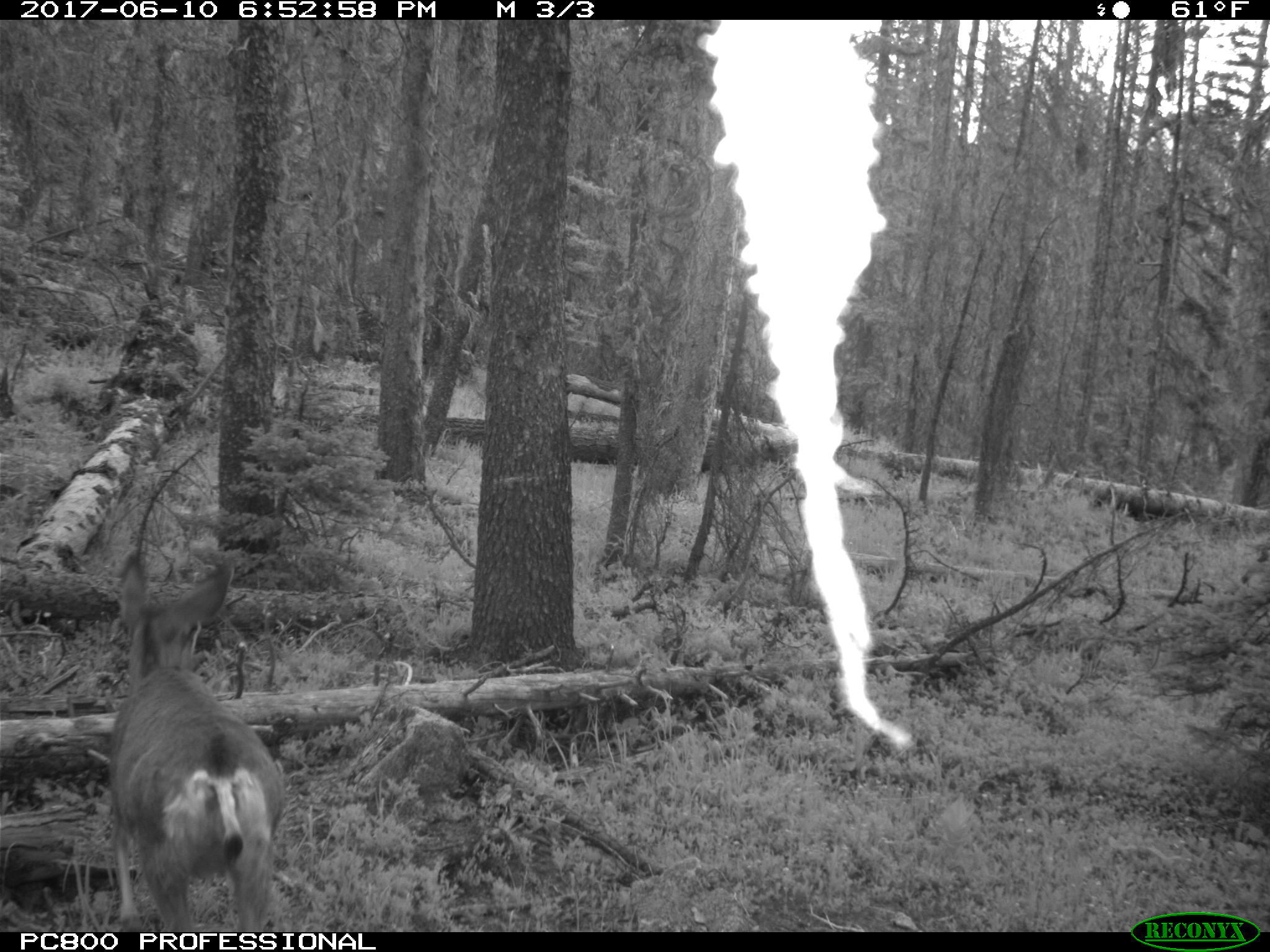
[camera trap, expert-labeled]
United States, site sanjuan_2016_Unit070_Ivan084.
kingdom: Animalia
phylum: Chordata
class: Mammalia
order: Artiodactyla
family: Cervidae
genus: Odocoileus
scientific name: Odocoileus hemionus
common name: mule deer